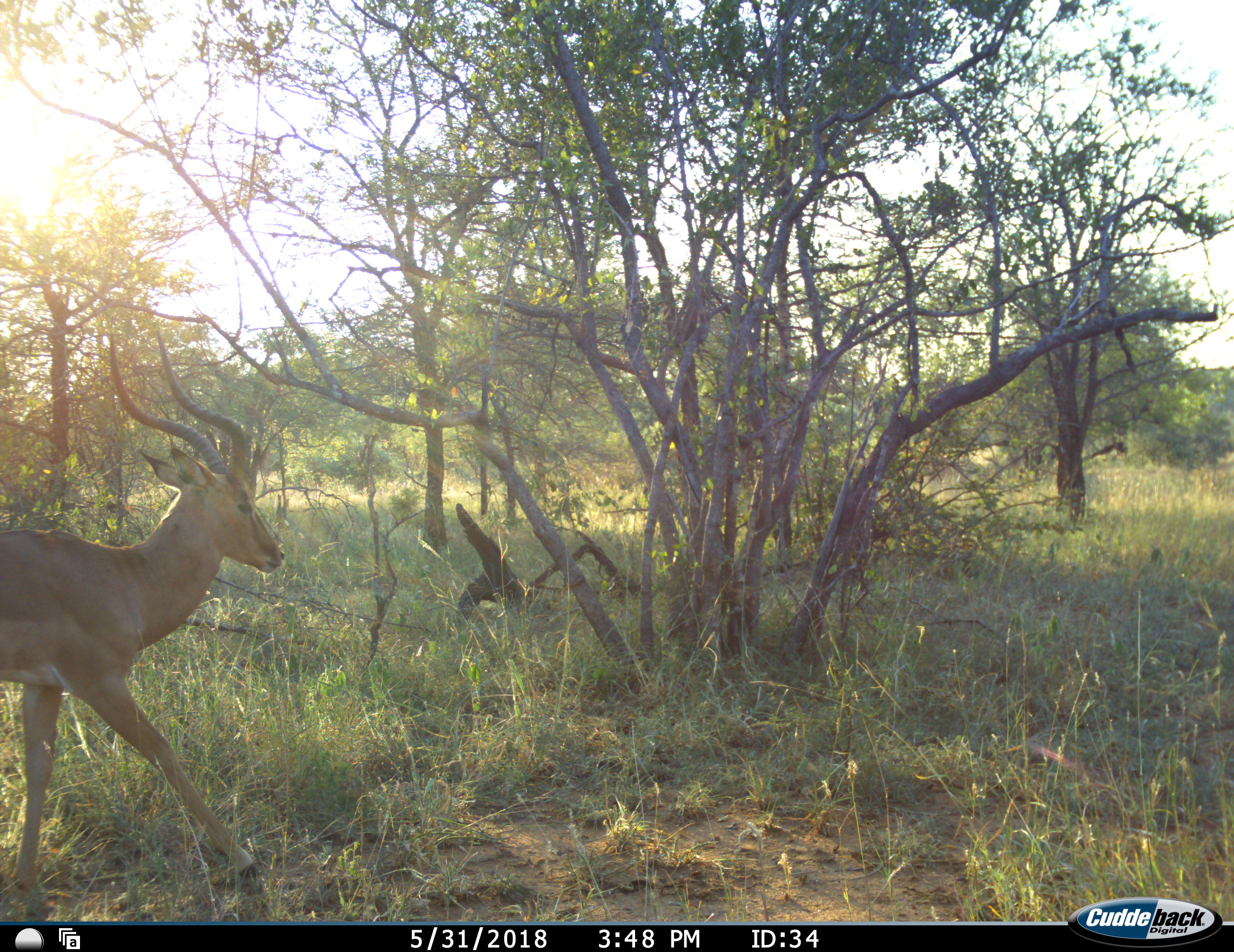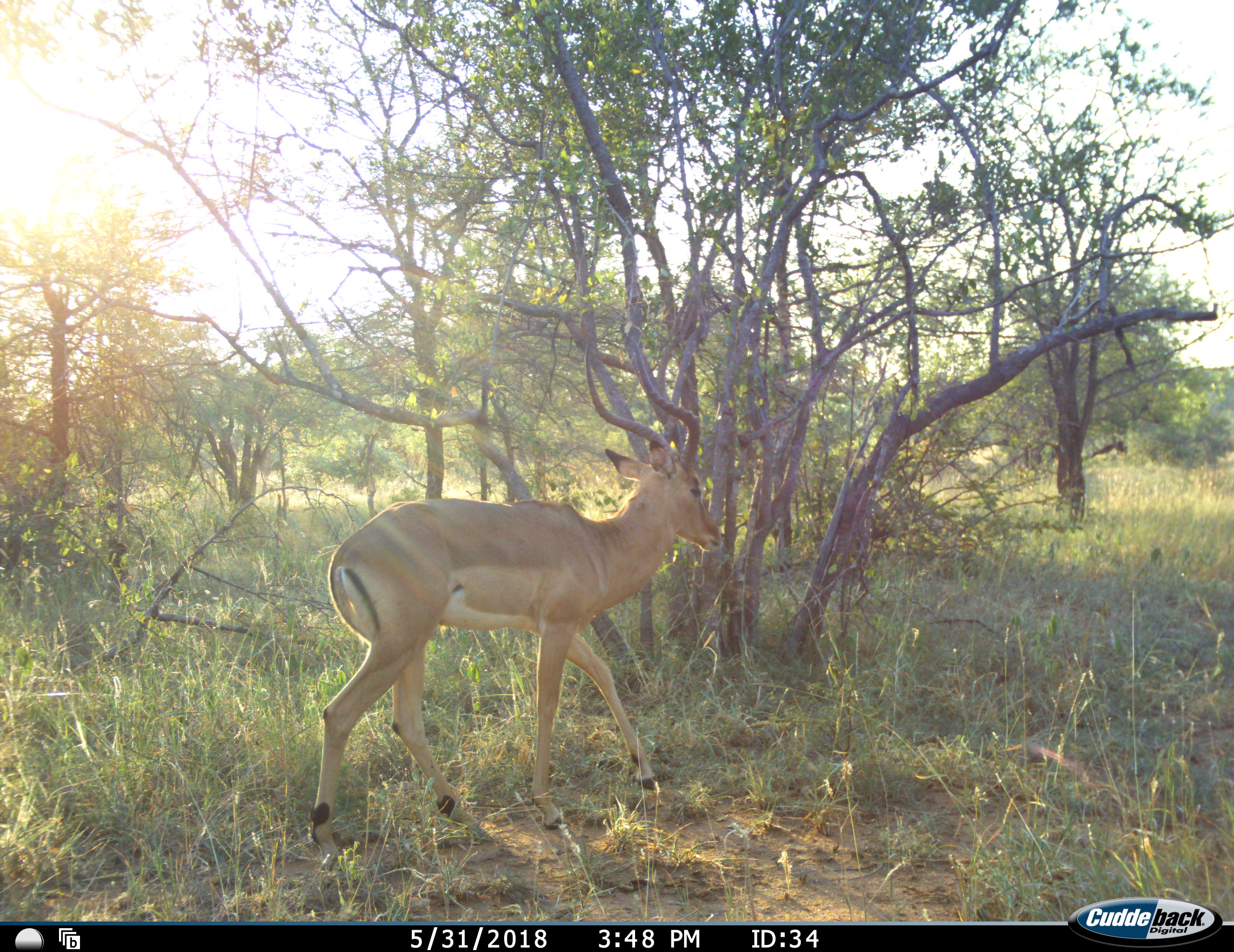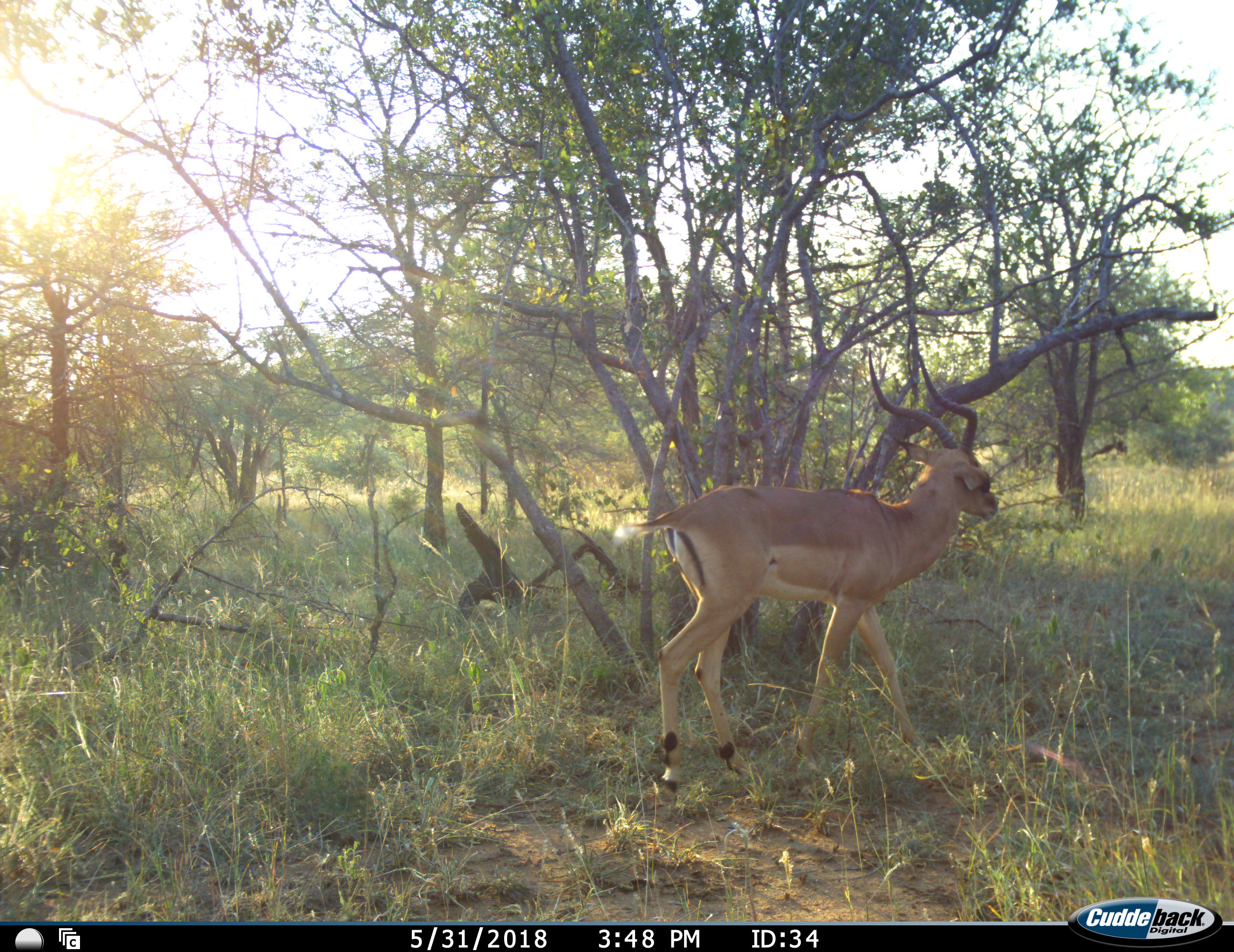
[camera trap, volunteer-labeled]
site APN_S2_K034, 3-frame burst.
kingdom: Animalia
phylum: Chordata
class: Mammalia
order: Artiodactyla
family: Bovidae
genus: Aepyceros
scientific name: Aepyceros melampus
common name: impala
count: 1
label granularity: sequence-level